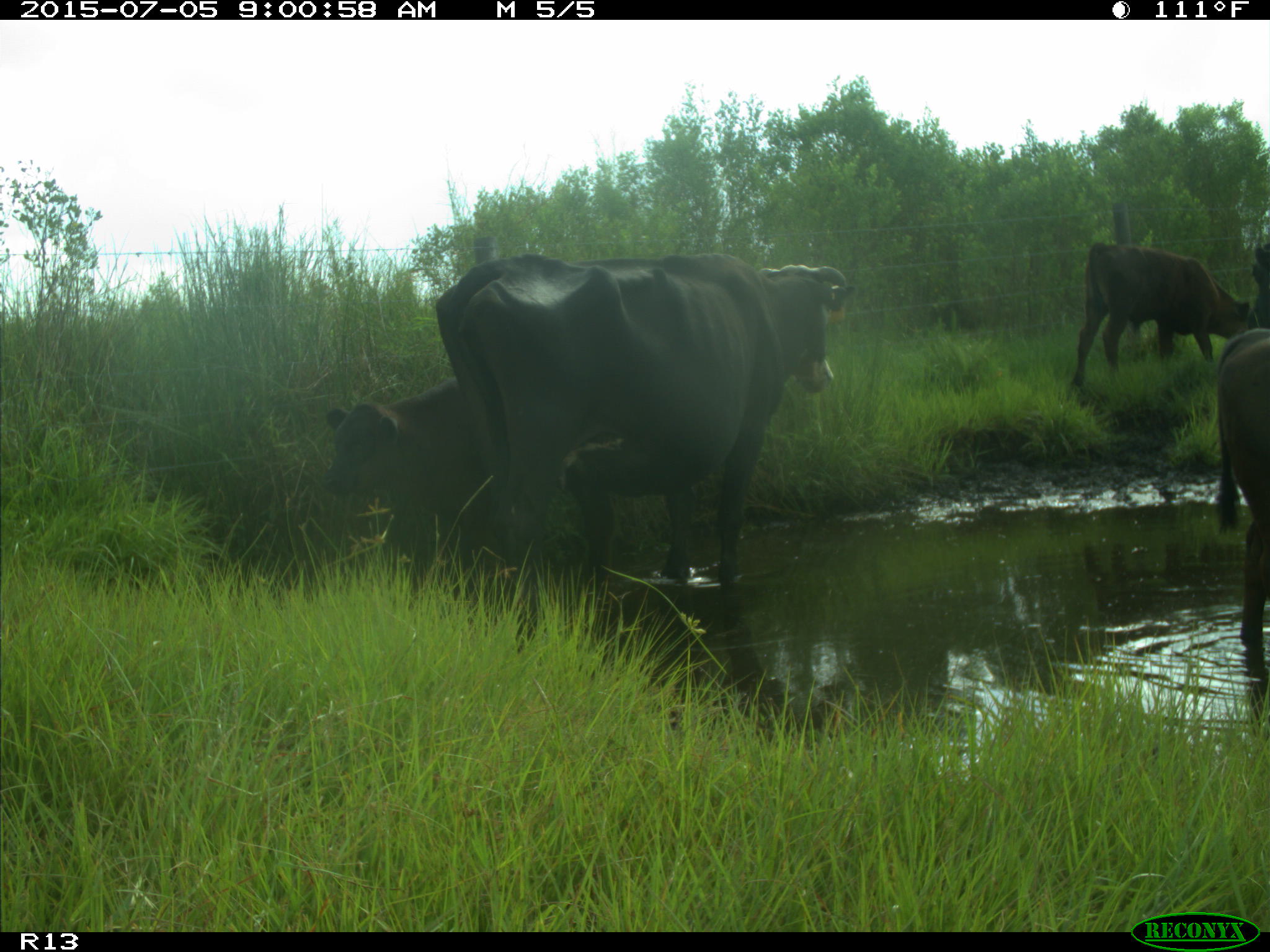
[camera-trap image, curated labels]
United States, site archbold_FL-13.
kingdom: Animalia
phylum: Chordata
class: Mammalia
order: Artiodactyla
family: Bovidae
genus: Bos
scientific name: Bos taurus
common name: domestic cow